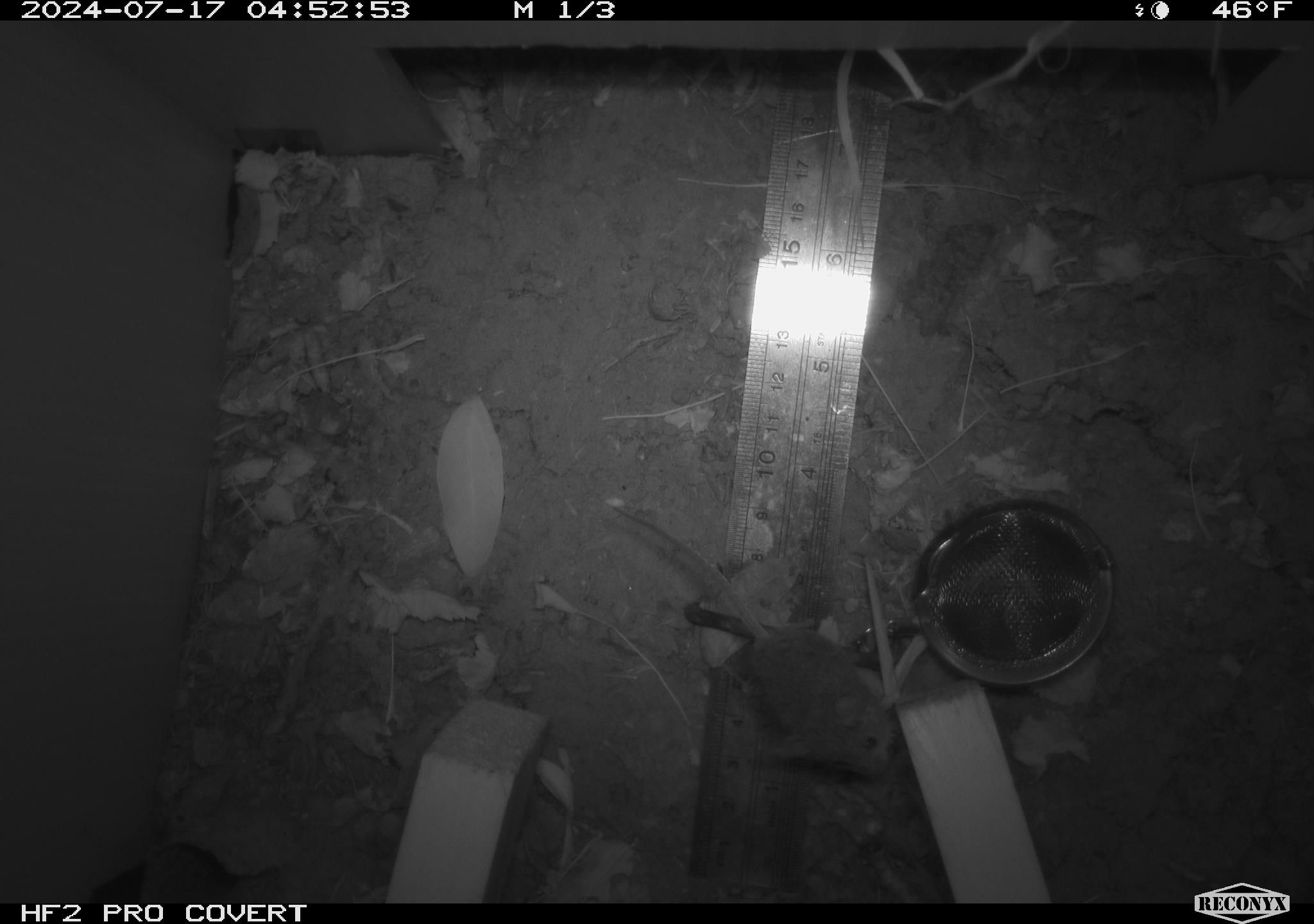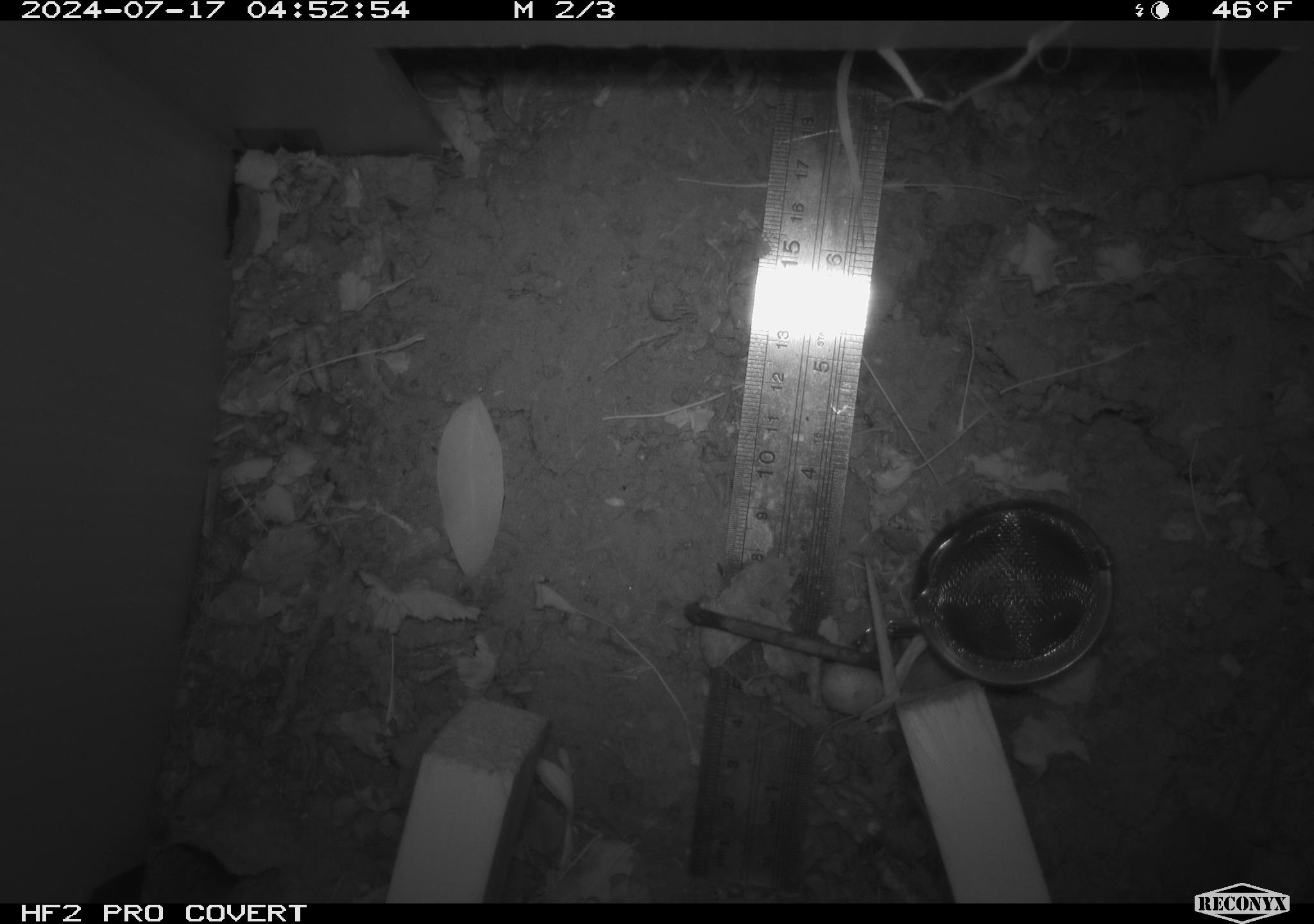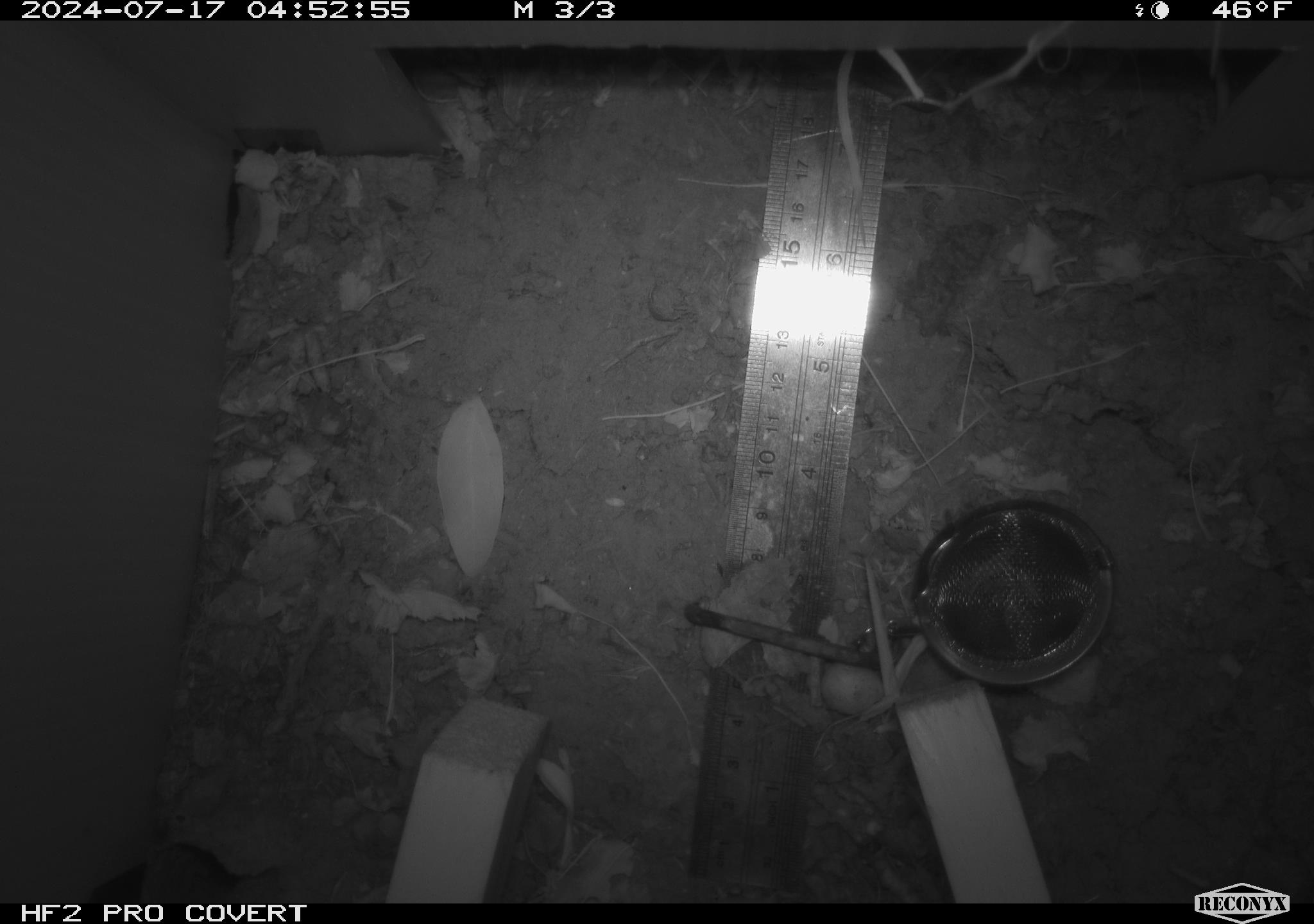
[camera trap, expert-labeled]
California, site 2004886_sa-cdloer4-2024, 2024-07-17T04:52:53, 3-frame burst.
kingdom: Animalia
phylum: Chordata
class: Mammalia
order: Rodentia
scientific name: Rodentia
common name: rodent